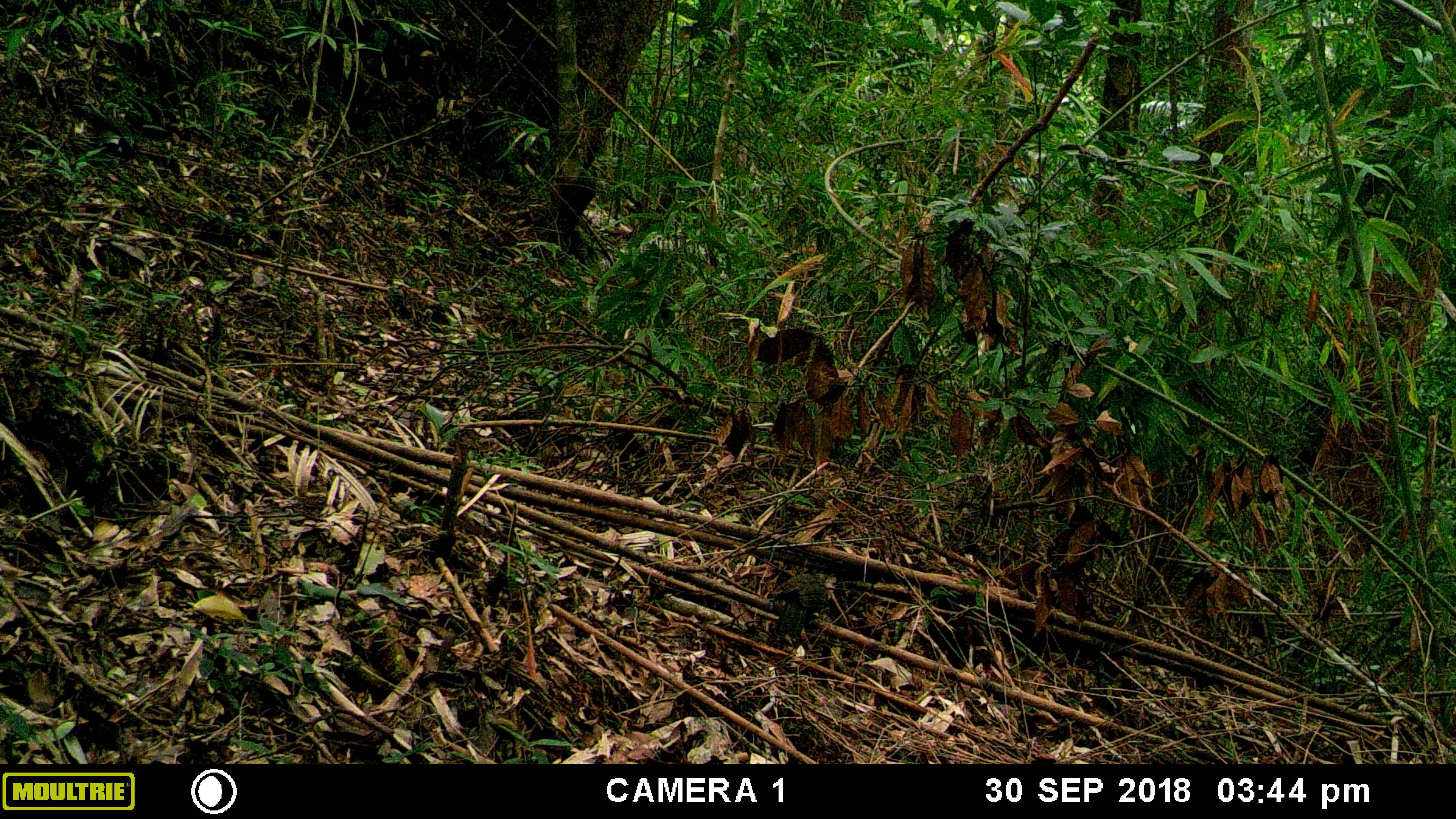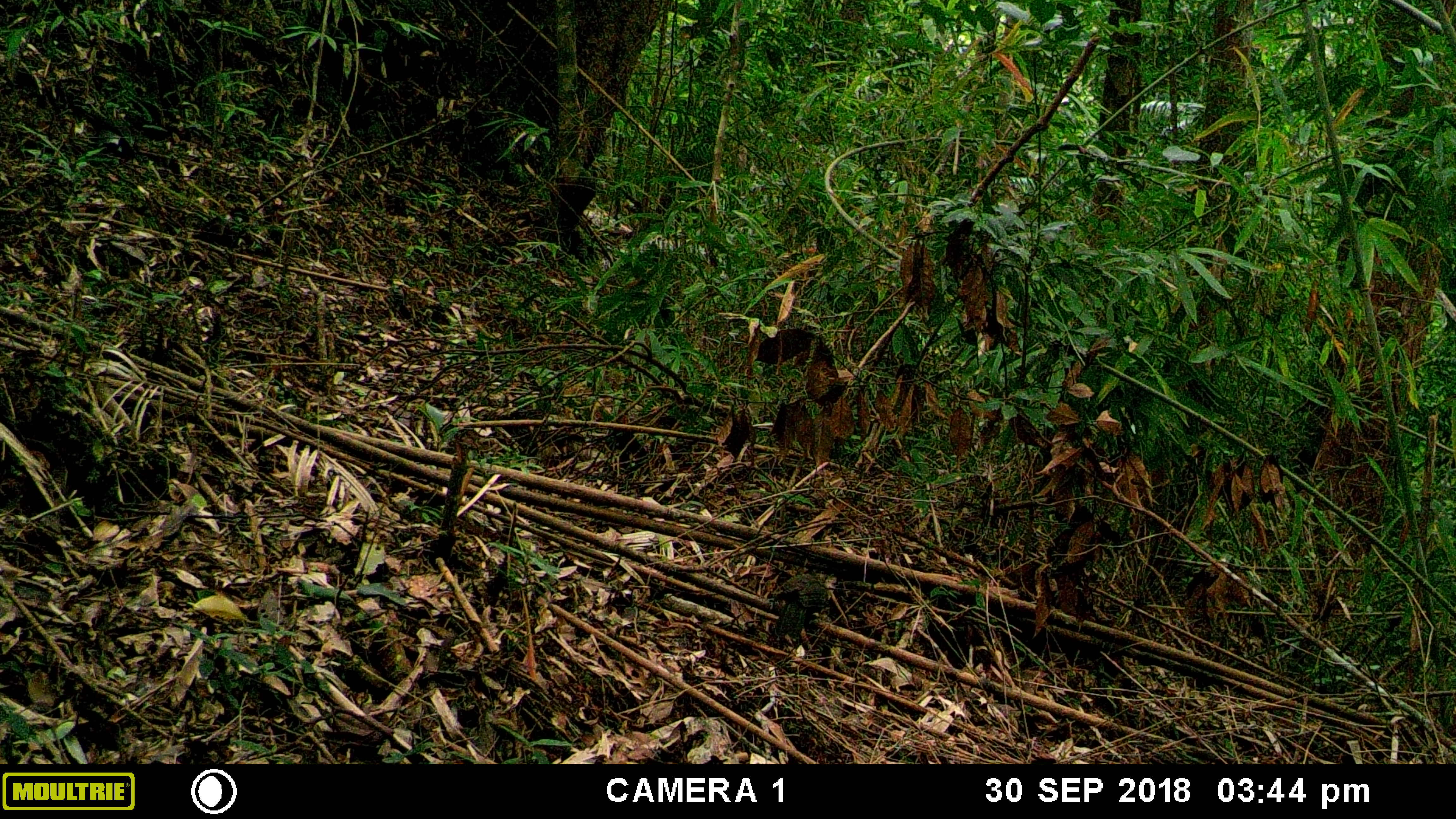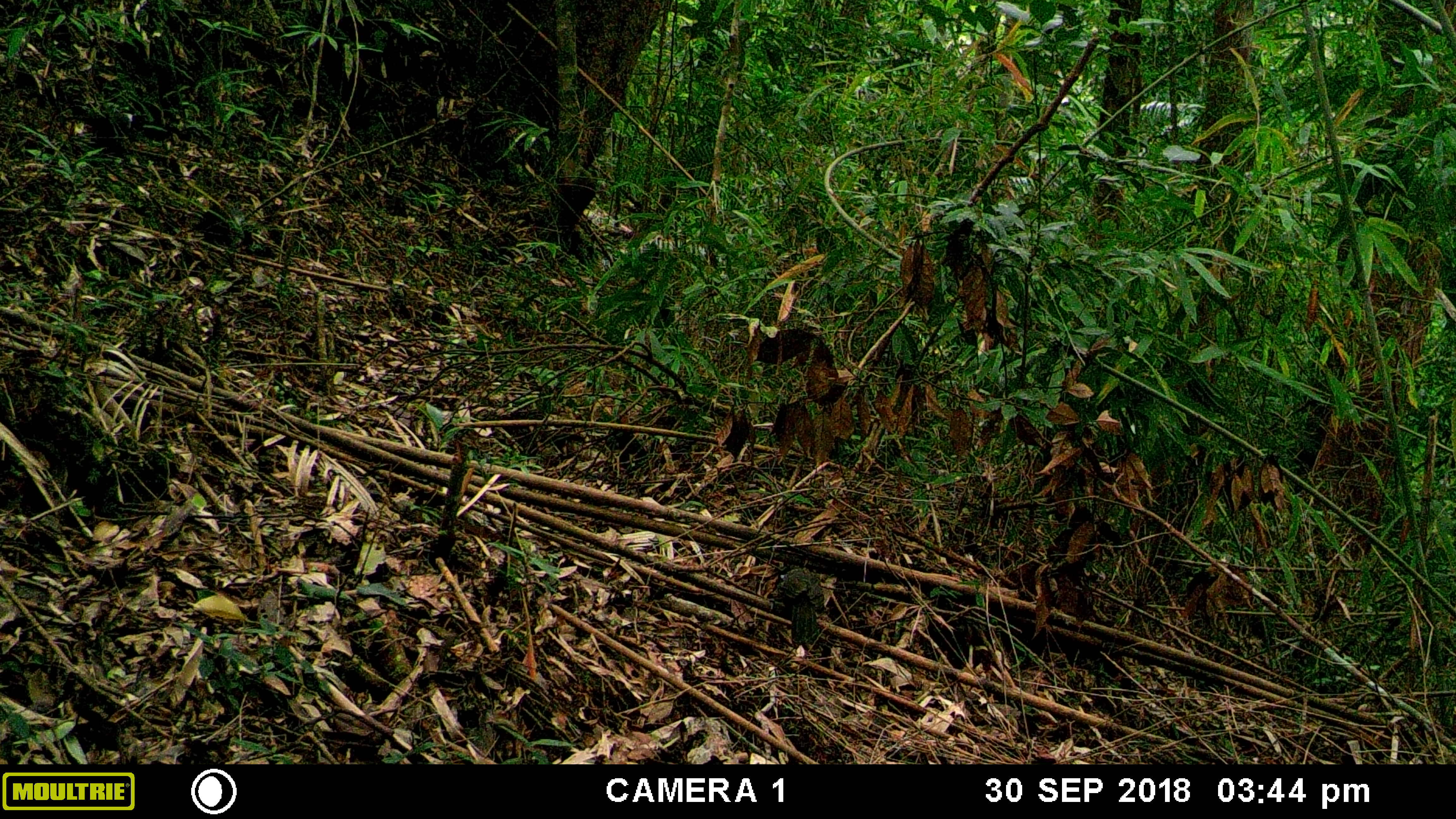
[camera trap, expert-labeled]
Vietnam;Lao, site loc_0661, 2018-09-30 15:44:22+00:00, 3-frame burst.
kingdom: Animalia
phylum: Chordata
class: Mammalia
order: Rodentia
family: Sciuridae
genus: Dremomys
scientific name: Dremomys rufigenis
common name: red-cheeked squirrel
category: red cheeked squirrel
Red cheeked squirrel (red-cheeked squirrel) (Dremomys rufigenis). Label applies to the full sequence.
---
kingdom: Animalia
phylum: Chordata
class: Aves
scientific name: Aves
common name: bird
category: unidentified bird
Unidentified bird (bird) (Aves). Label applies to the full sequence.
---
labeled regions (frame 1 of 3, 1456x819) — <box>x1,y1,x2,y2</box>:
red cheeked squirrel: <box>769,574,829,640</box>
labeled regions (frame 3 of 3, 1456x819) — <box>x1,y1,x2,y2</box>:
red cheeked squirrel: <box>780,566,825,644</box>